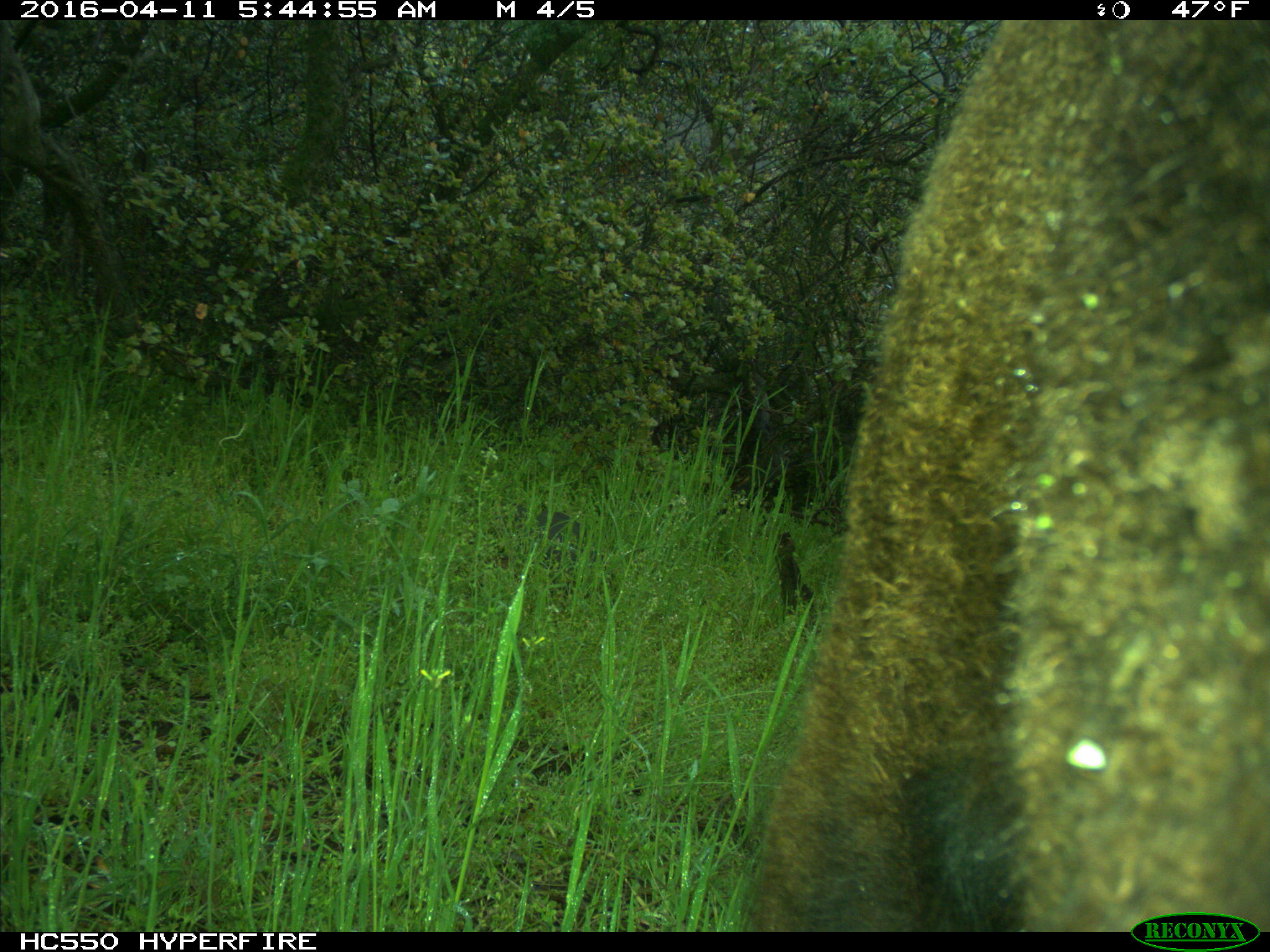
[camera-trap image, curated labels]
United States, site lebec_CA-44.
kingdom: Animalia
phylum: Chordata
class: Mammalia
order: Artiodactyla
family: Bovidae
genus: Bos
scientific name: Bos taurus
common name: domestic cow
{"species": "Bos taurus (domestic cow)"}